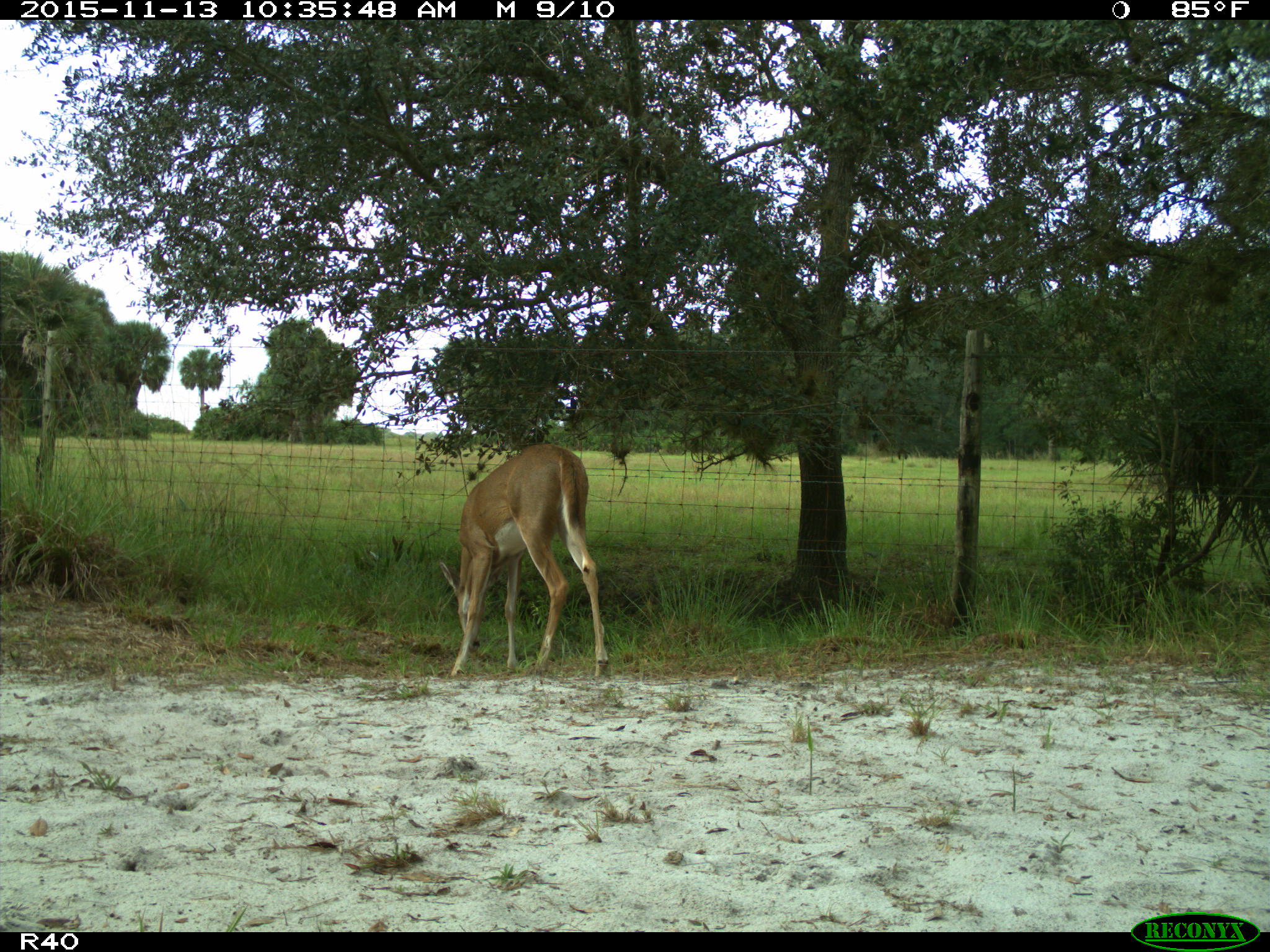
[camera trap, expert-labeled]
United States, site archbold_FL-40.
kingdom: Animalia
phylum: Chordata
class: Mammalia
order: Artiodactyla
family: Cervidae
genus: Odocoileus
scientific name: Odocoileus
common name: deer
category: unidentified deer